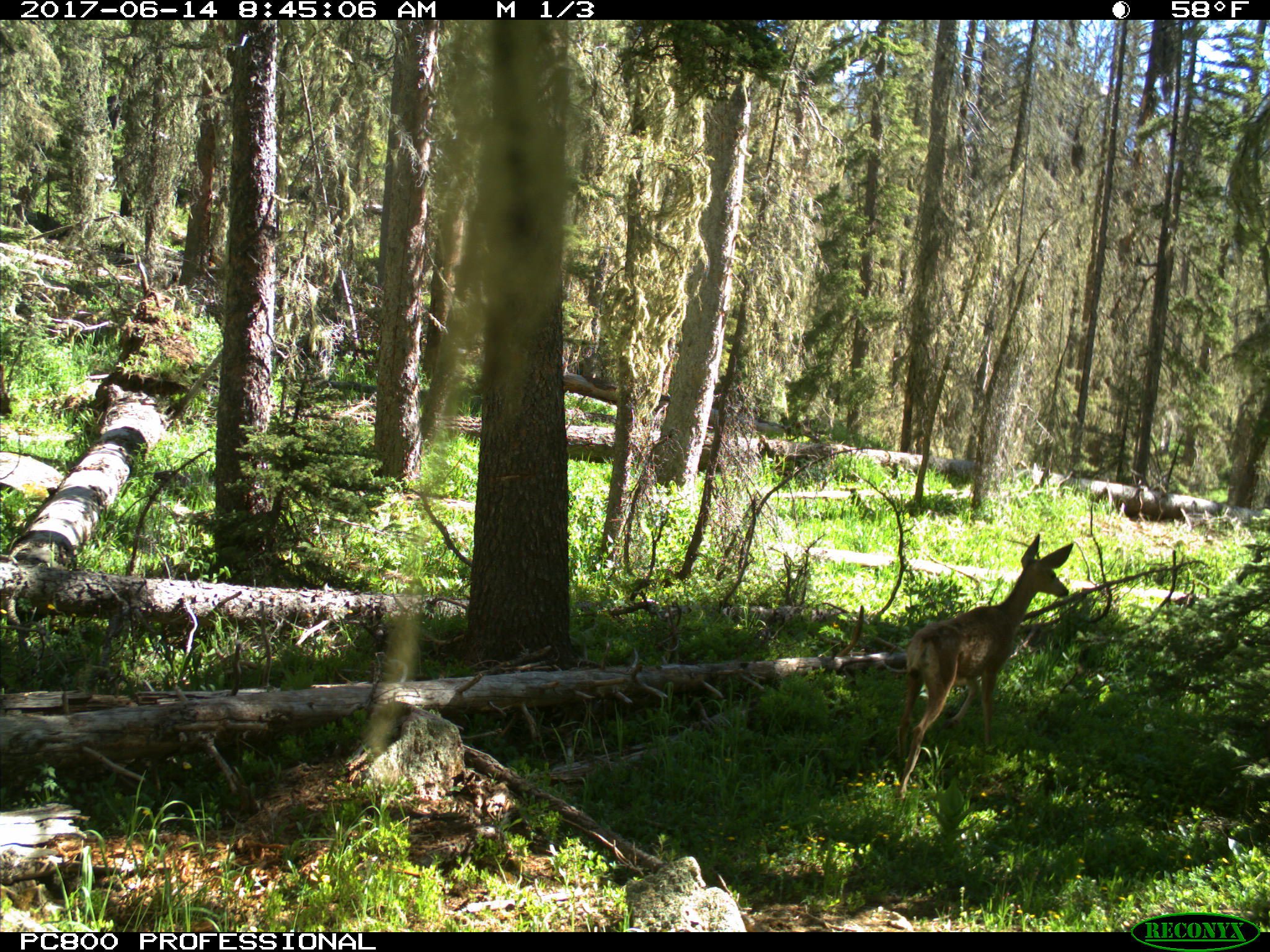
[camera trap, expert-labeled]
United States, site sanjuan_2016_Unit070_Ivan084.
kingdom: Animalia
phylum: Chordata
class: Mammalia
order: Artiodactyla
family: Cervidae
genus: Odocoileus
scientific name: Odocoileus hemionus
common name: mule deer